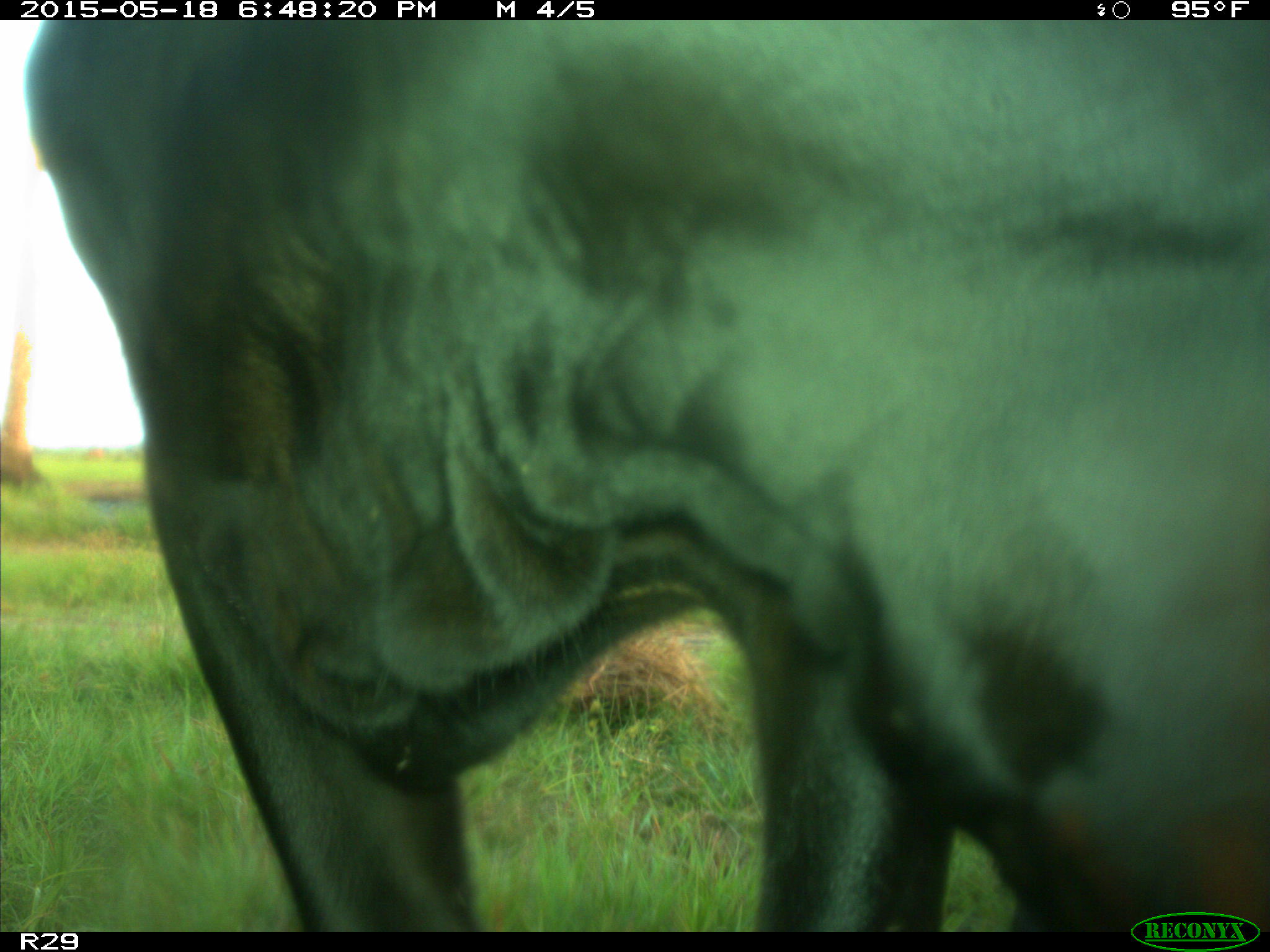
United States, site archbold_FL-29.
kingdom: Animalia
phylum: Chordata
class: Mammalia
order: Artiodactyla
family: Bovidae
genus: Bos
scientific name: Bos taurus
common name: domestic cow